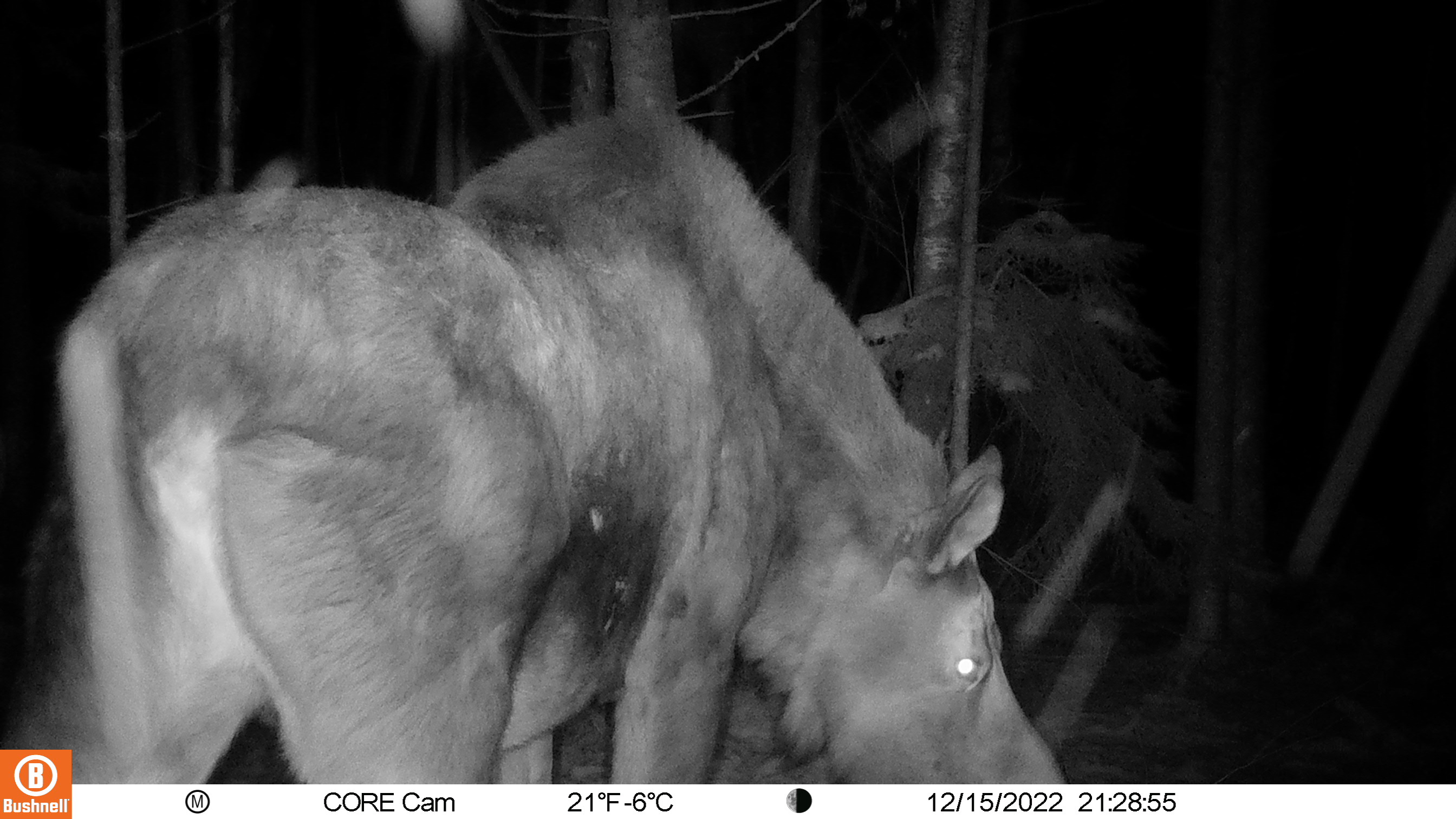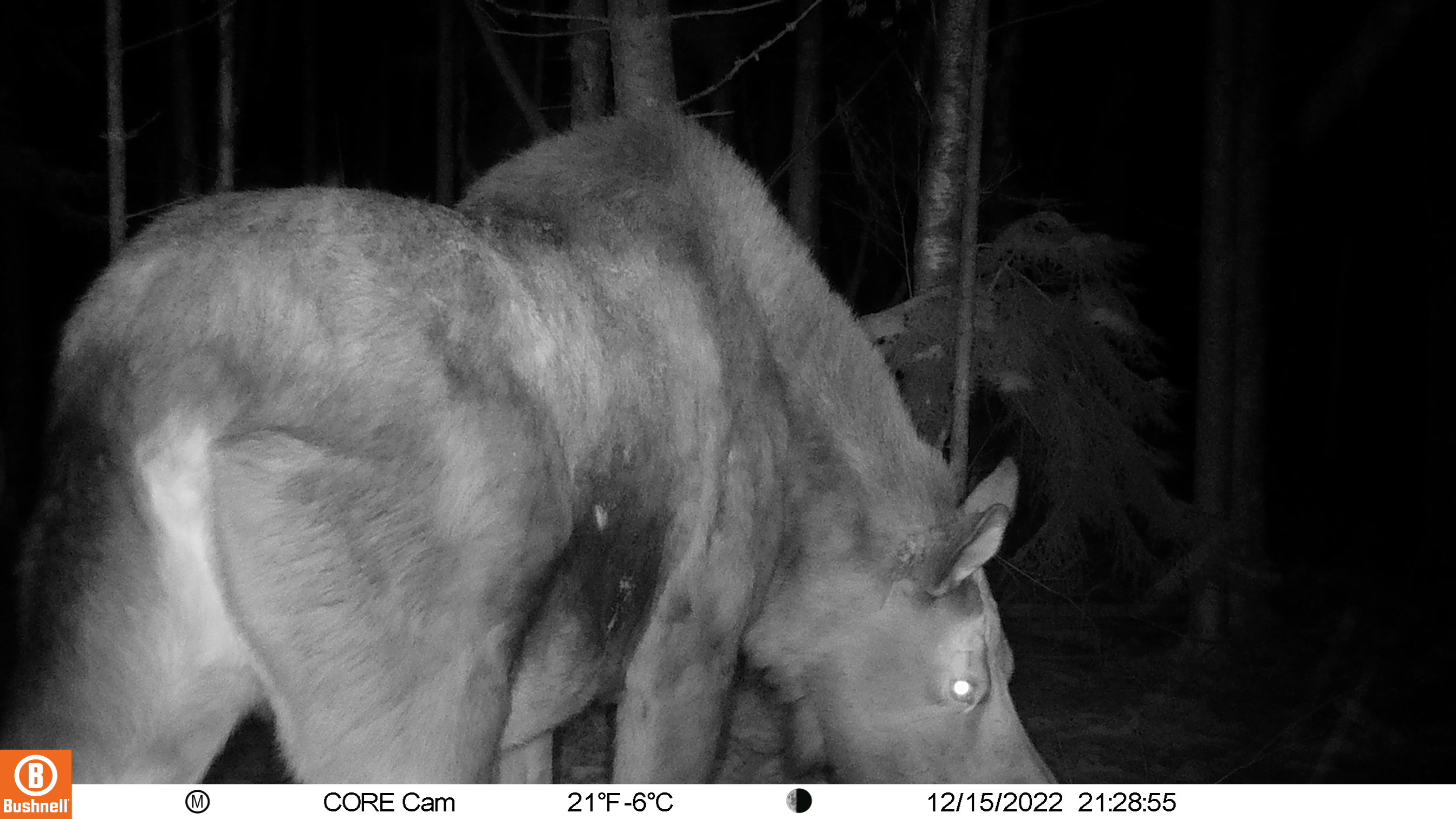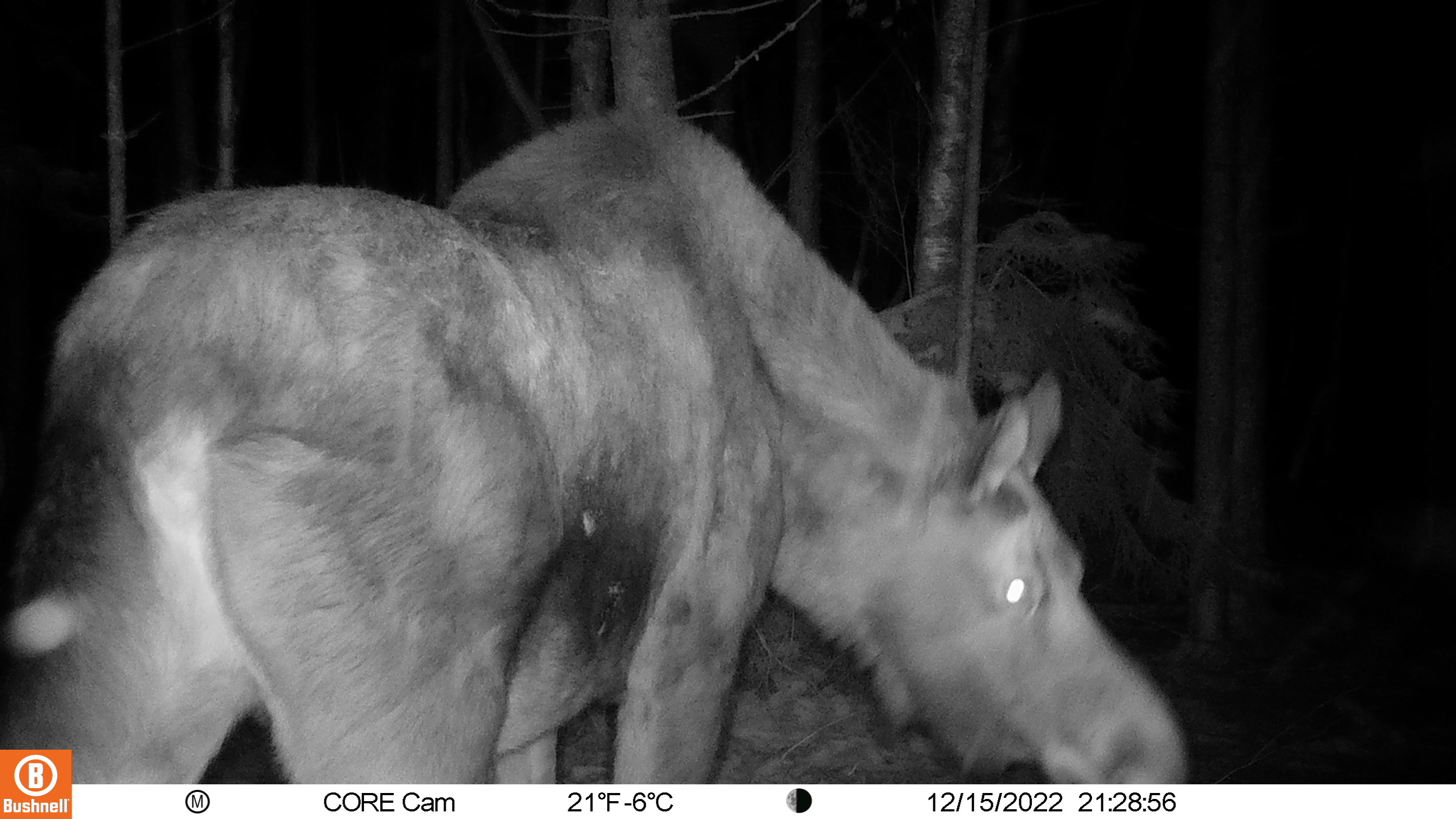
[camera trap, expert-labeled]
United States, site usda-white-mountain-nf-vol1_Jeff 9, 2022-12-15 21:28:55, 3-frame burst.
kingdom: Animalia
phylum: Chordata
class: Mammalia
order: Artiodactyla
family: Cervidae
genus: Alces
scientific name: Alces alces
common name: moose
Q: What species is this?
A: Moose (Alces alces).